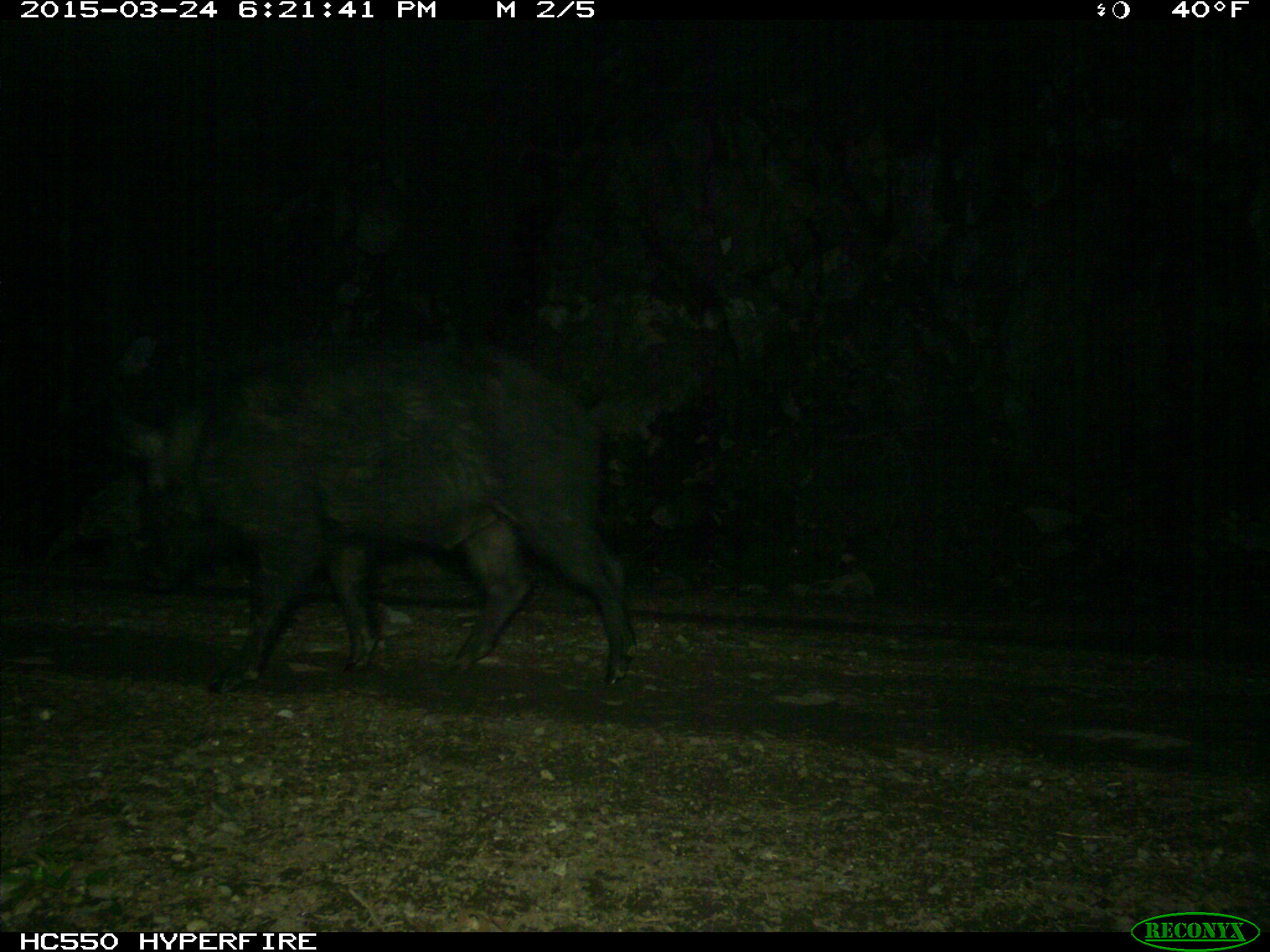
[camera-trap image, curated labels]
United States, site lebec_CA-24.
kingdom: Animalia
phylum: Chordata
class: Mammalia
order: Artiodactyla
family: Suidae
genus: Sus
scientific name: Sus scrofa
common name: wild boar